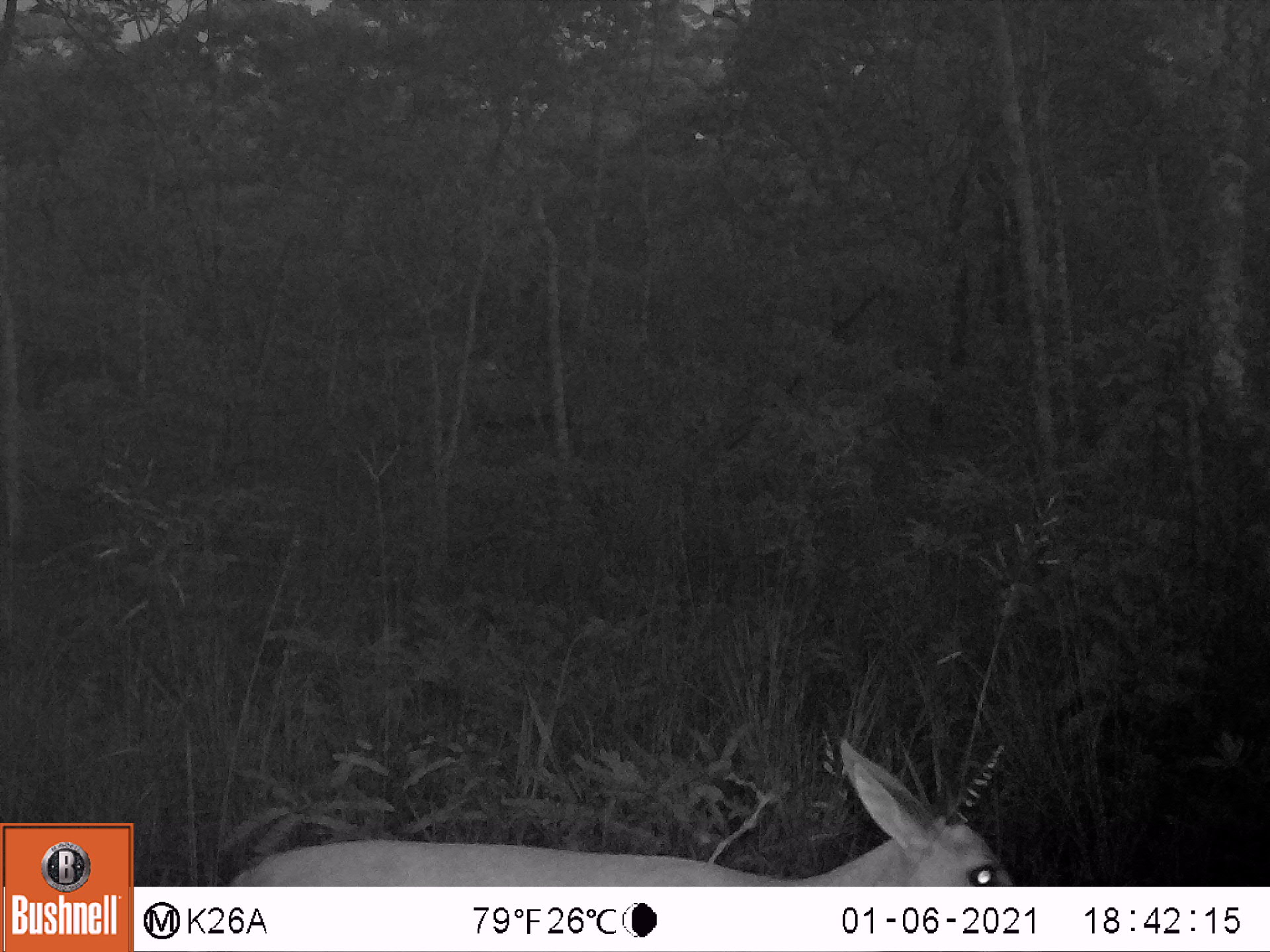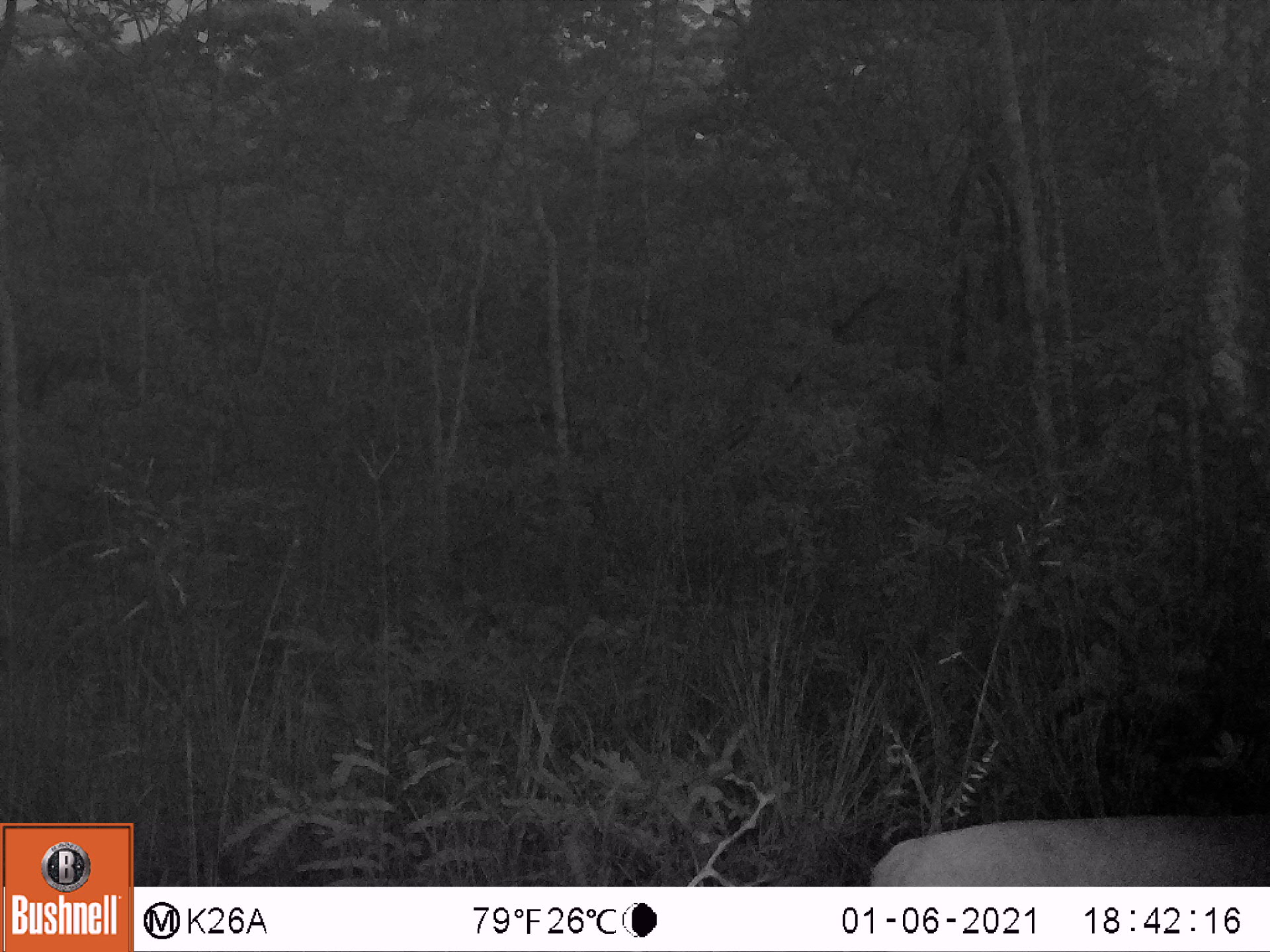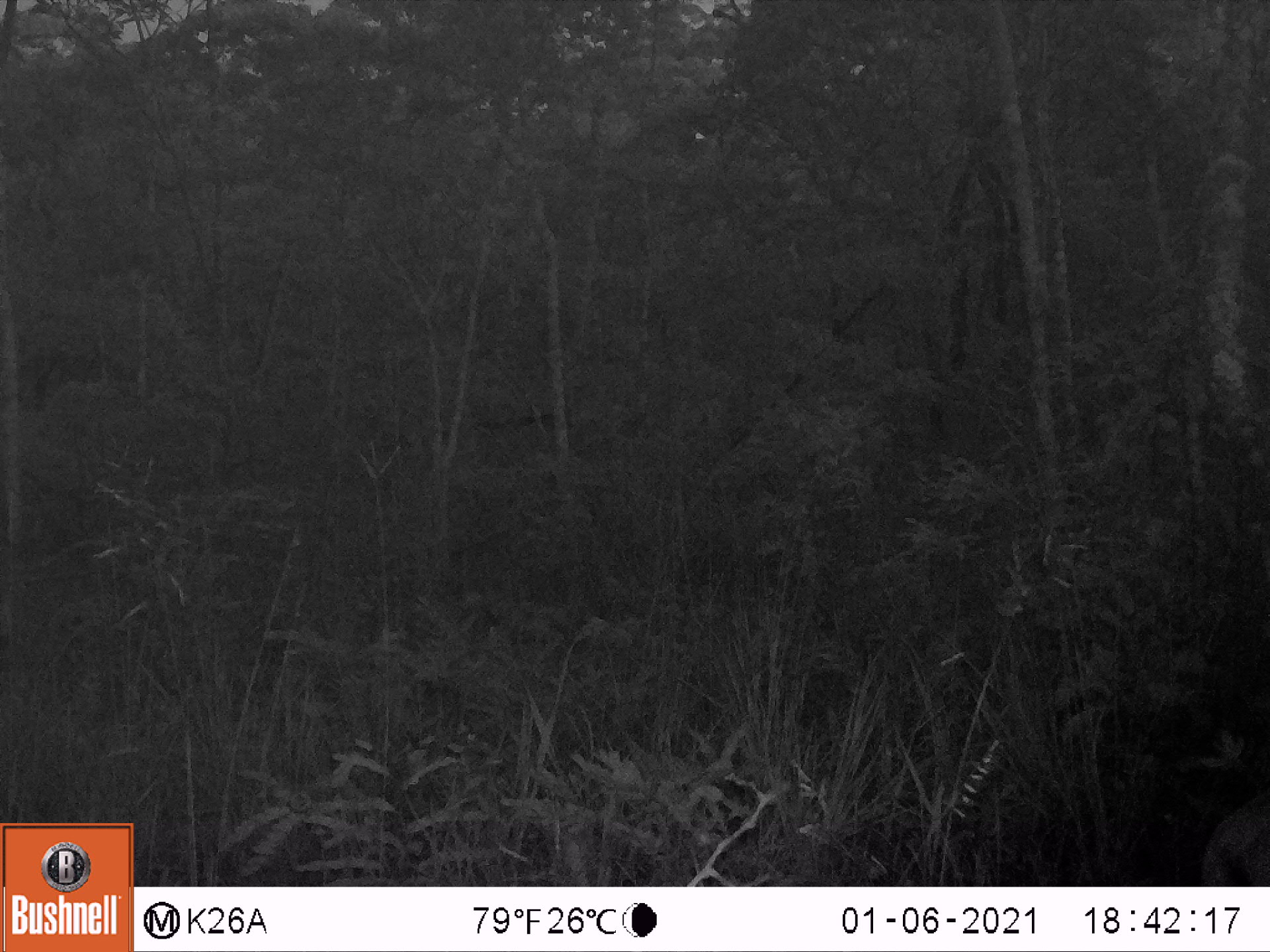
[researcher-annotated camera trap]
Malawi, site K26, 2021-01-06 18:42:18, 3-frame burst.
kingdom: Animalia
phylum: Chordata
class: Mammalia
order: Artiodactyla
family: Bovidae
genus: Sylvicapra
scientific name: Sylvicapra grimmia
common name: common duiker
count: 1